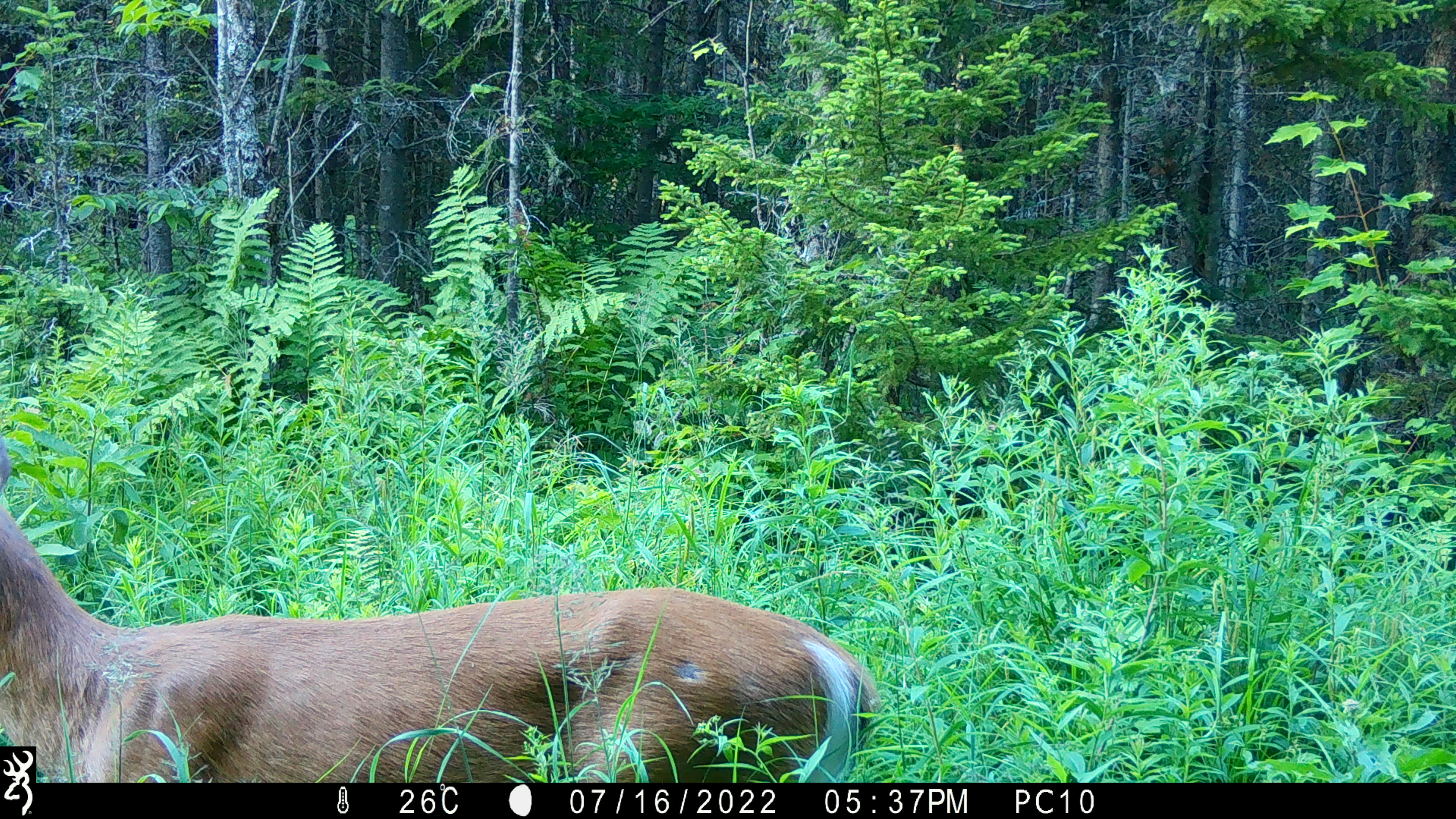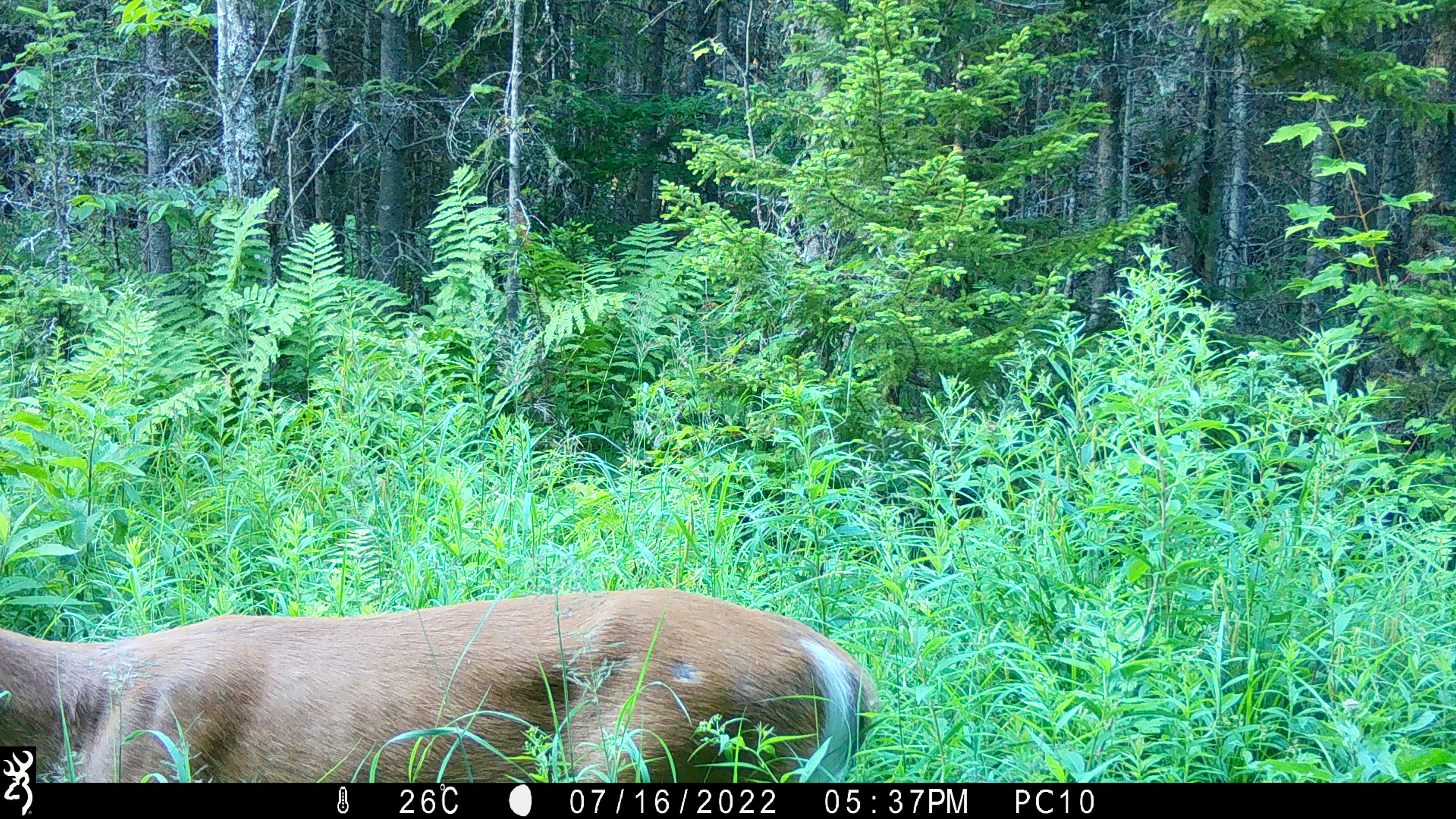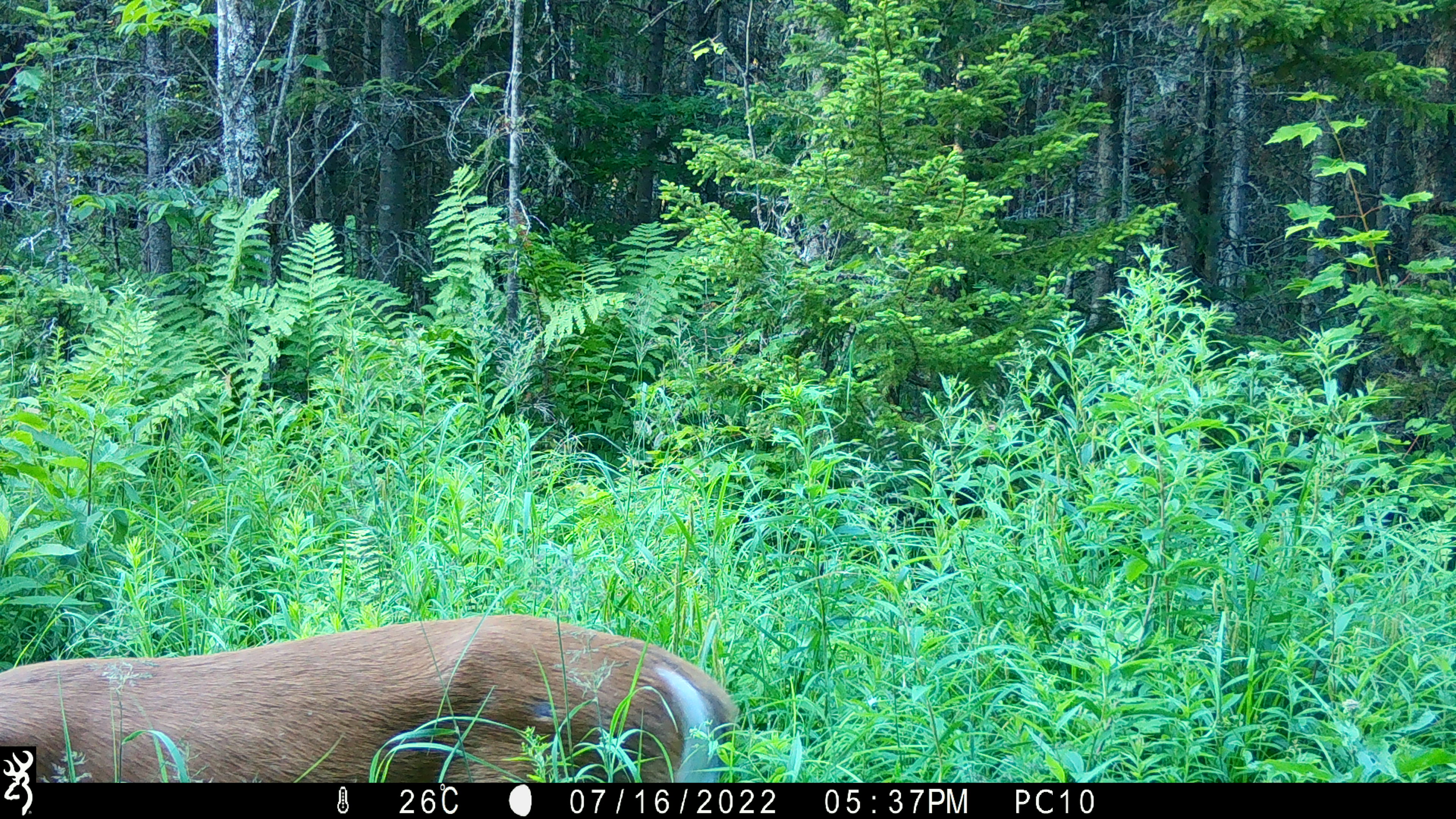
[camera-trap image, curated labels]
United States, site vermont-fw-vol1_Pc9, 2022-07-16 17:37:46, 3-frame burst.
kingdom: Animalia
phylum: Chordata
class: Mammalia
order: Artiodactyla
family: Cervidae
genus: Odocoileus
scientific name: Odocoileus virginianus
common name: white-tailed deer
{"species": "white-tailed deer (Odocoileus virginianus)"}